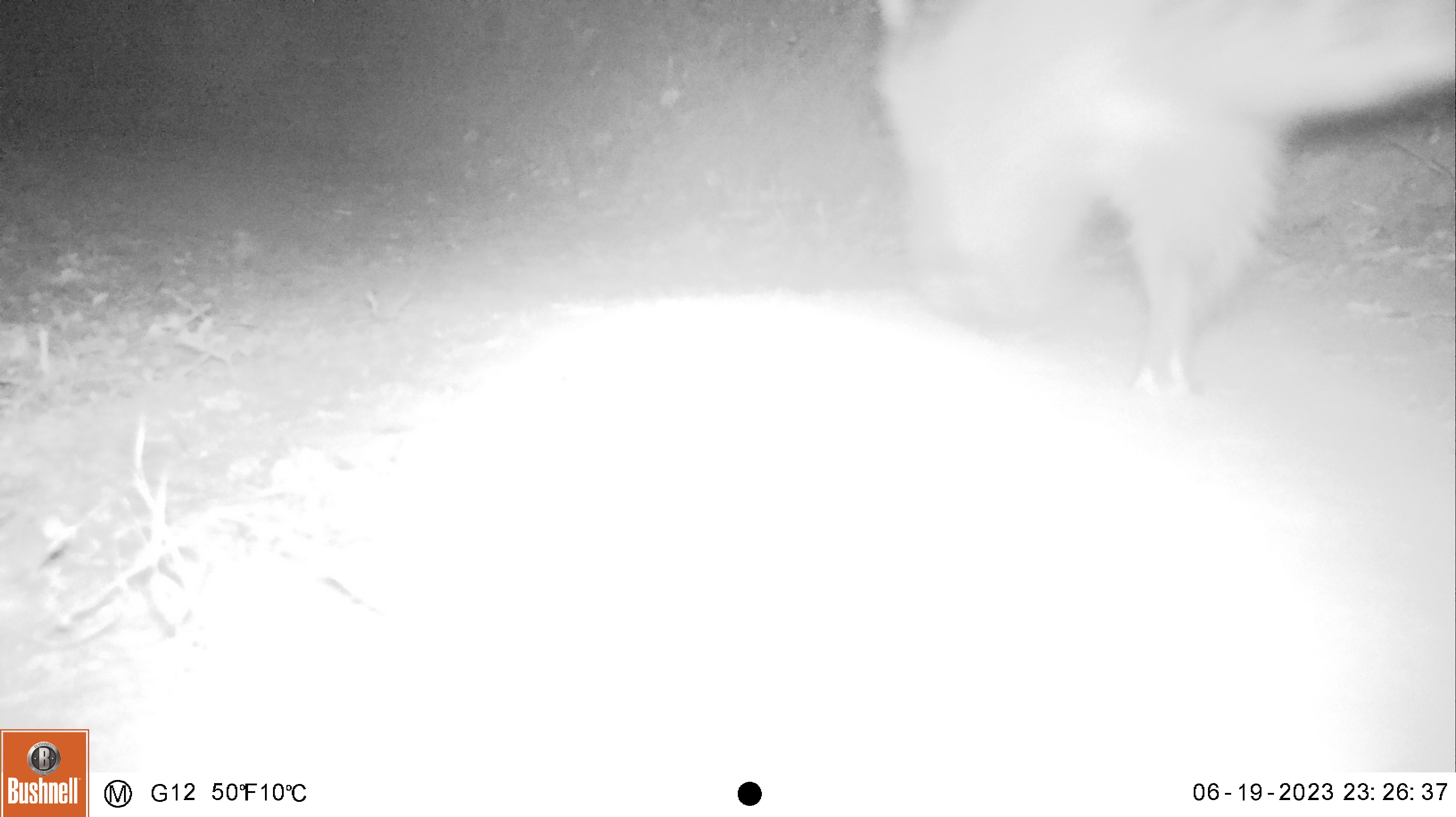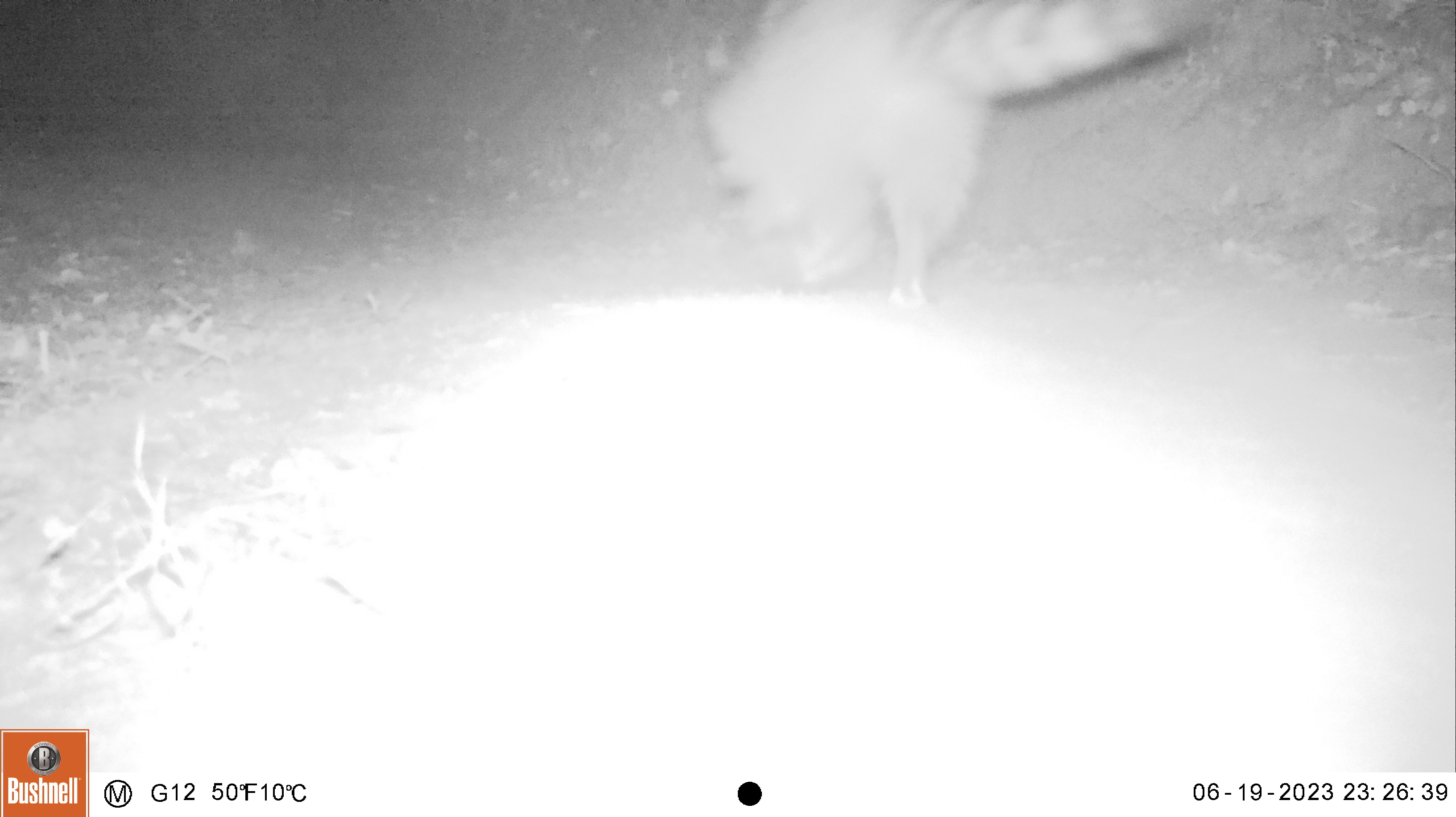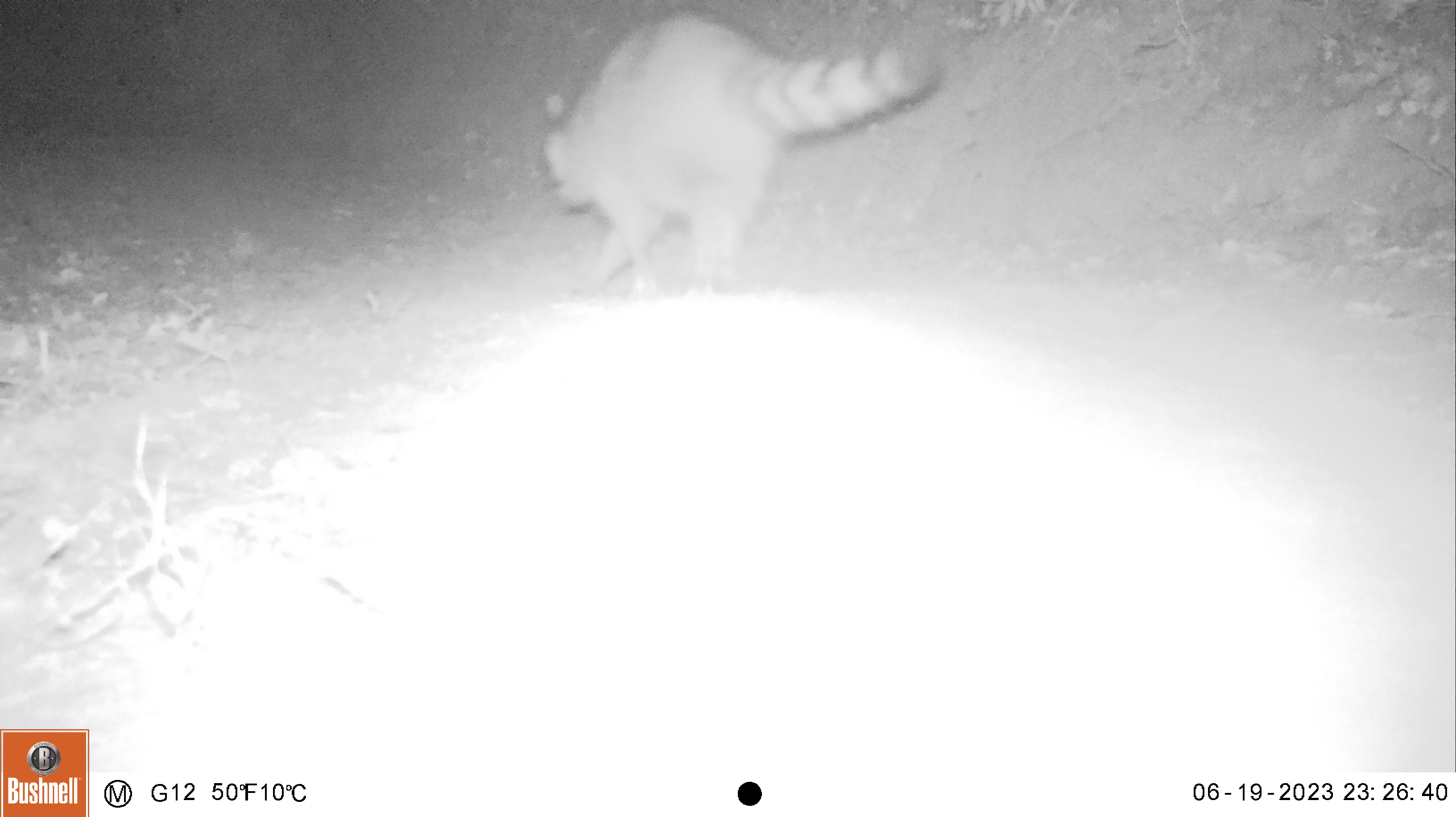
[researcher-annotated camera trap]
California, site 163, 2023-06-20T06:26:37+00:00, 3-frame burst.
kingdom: Animalia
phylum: Chordata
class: Mammalia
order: Carnivora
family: Procyonidae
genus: Procyon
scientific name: Procyon lotor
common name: raccoon